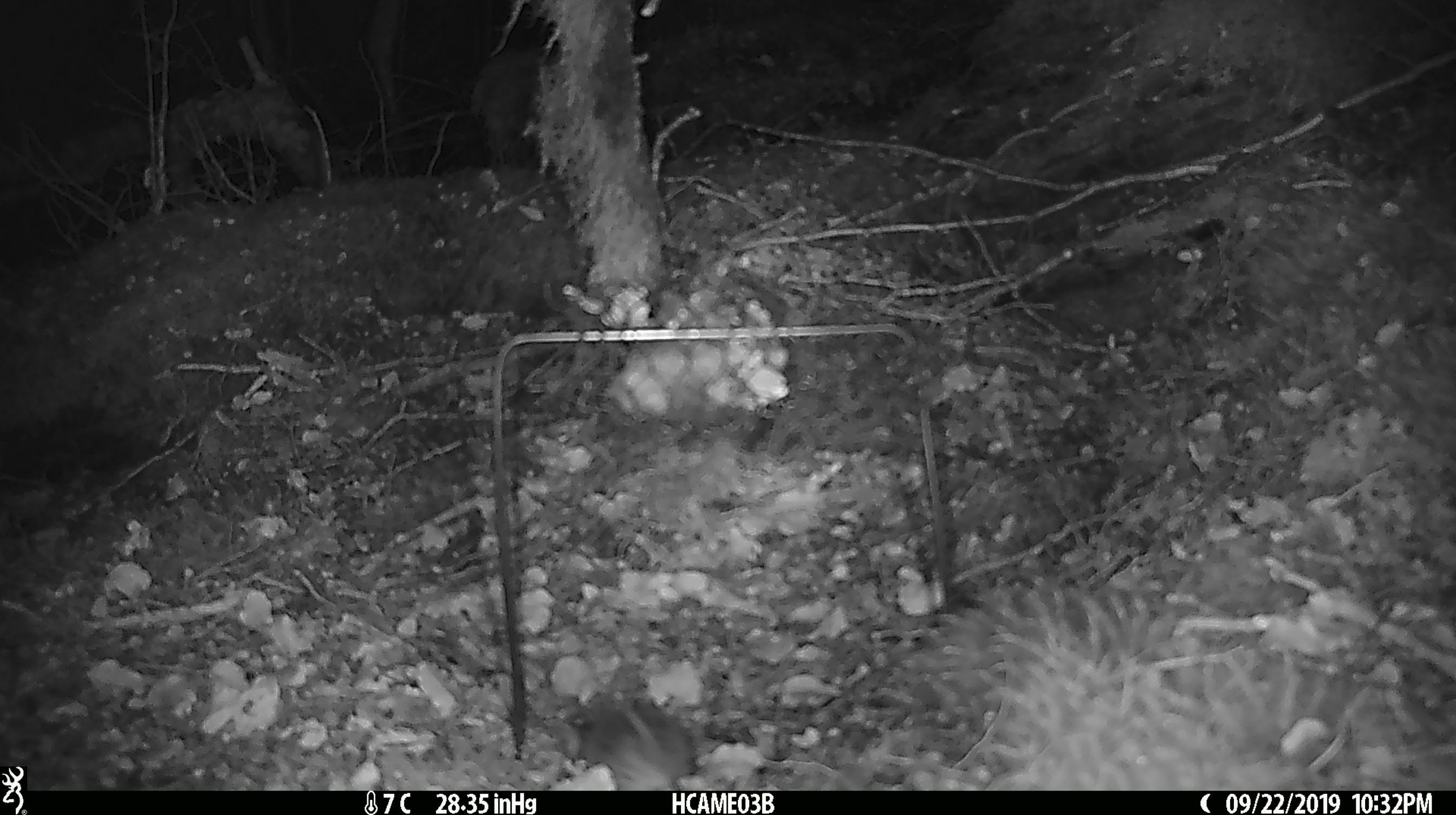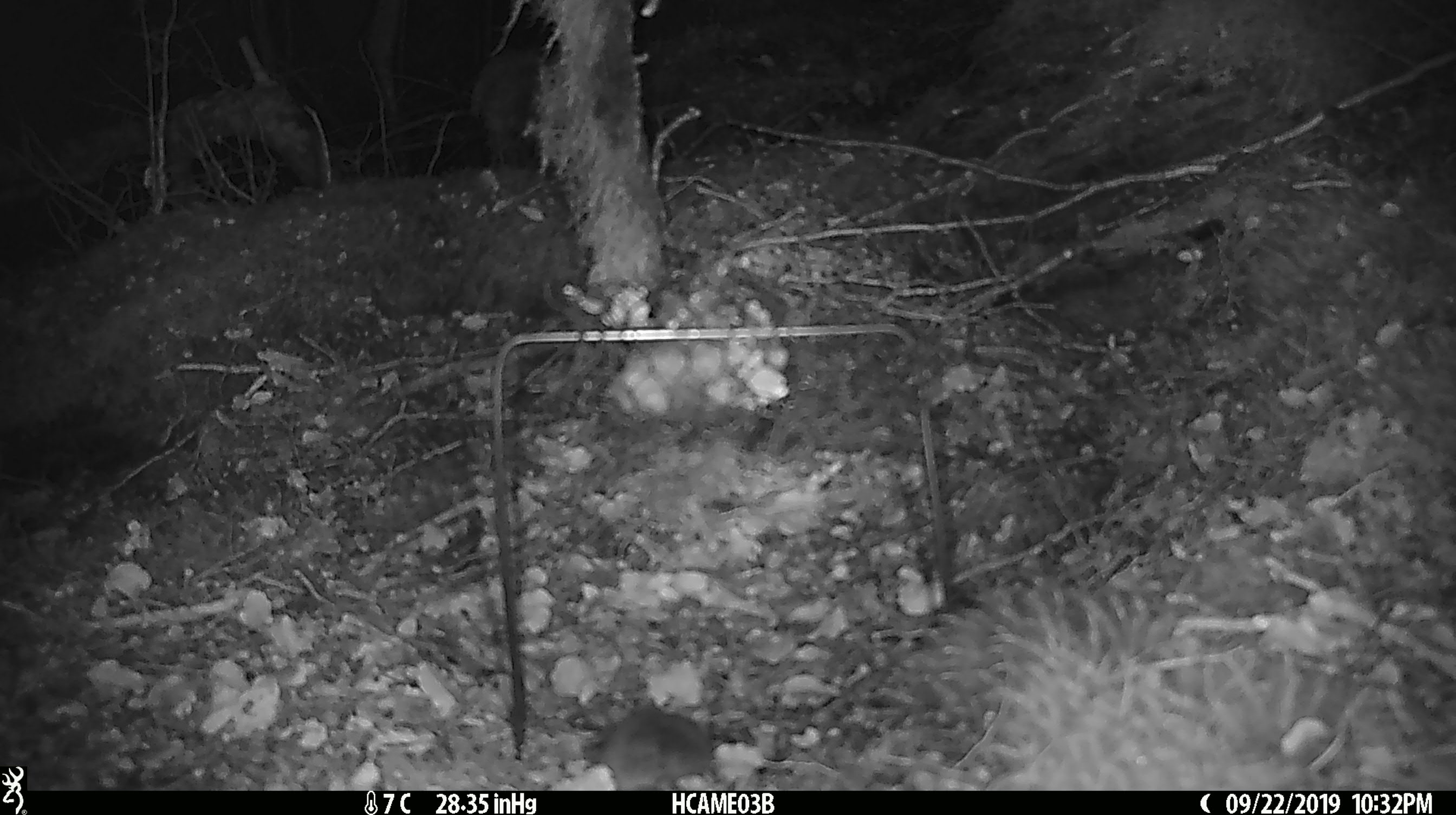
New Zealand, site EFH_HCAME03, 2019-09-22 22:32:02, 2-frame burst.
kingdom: Animalia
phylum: Chordata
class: Mammalia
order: Rodentia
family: Muridae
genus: Mus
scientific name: Mus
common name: mouse